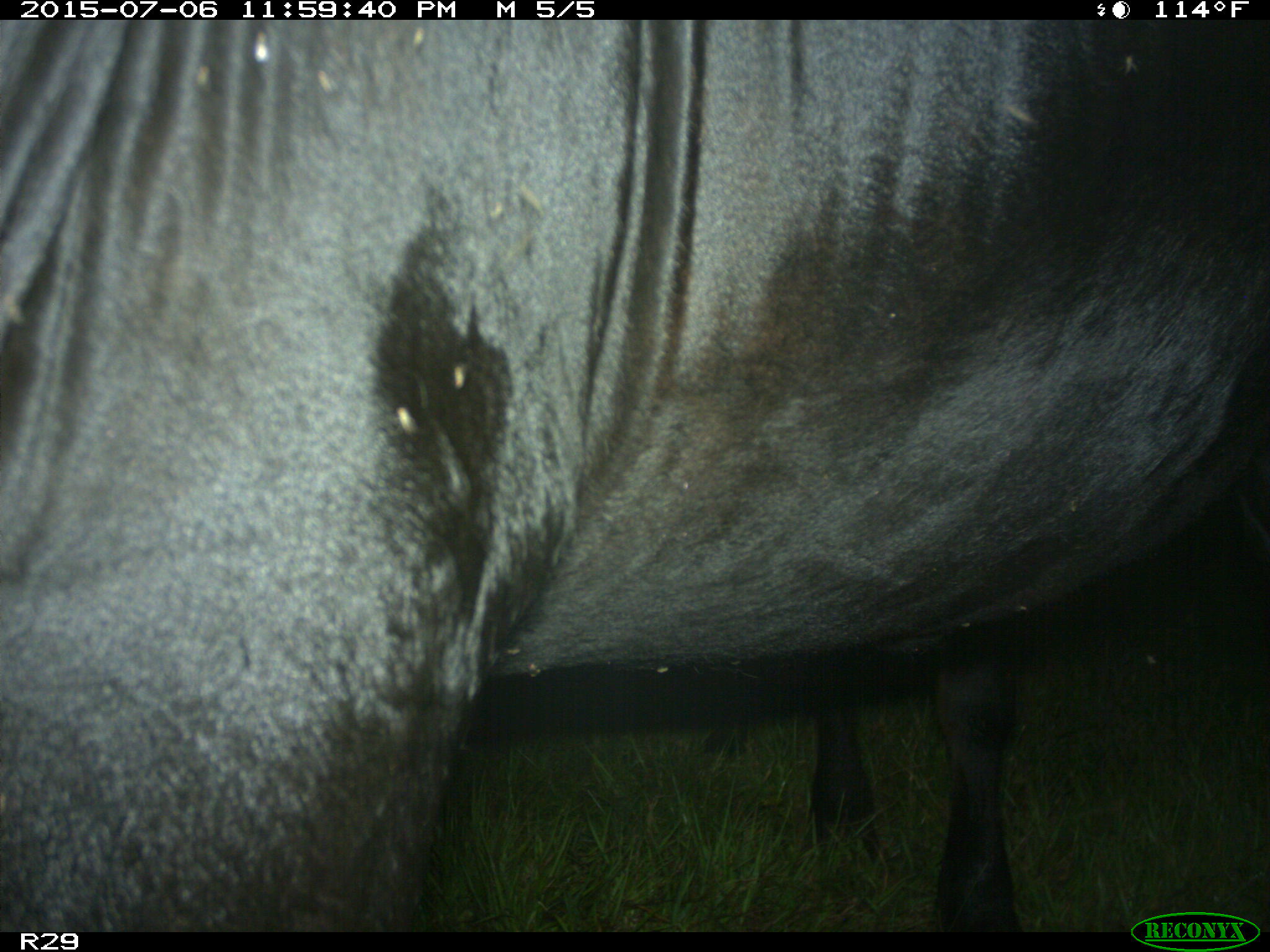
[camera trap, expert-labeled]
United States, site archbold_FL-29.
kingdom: Animalia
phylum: Chordata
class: Mammalia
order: Artiodactyla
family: Bovidae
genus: Bos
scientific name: Bos taurus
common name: domestic cow